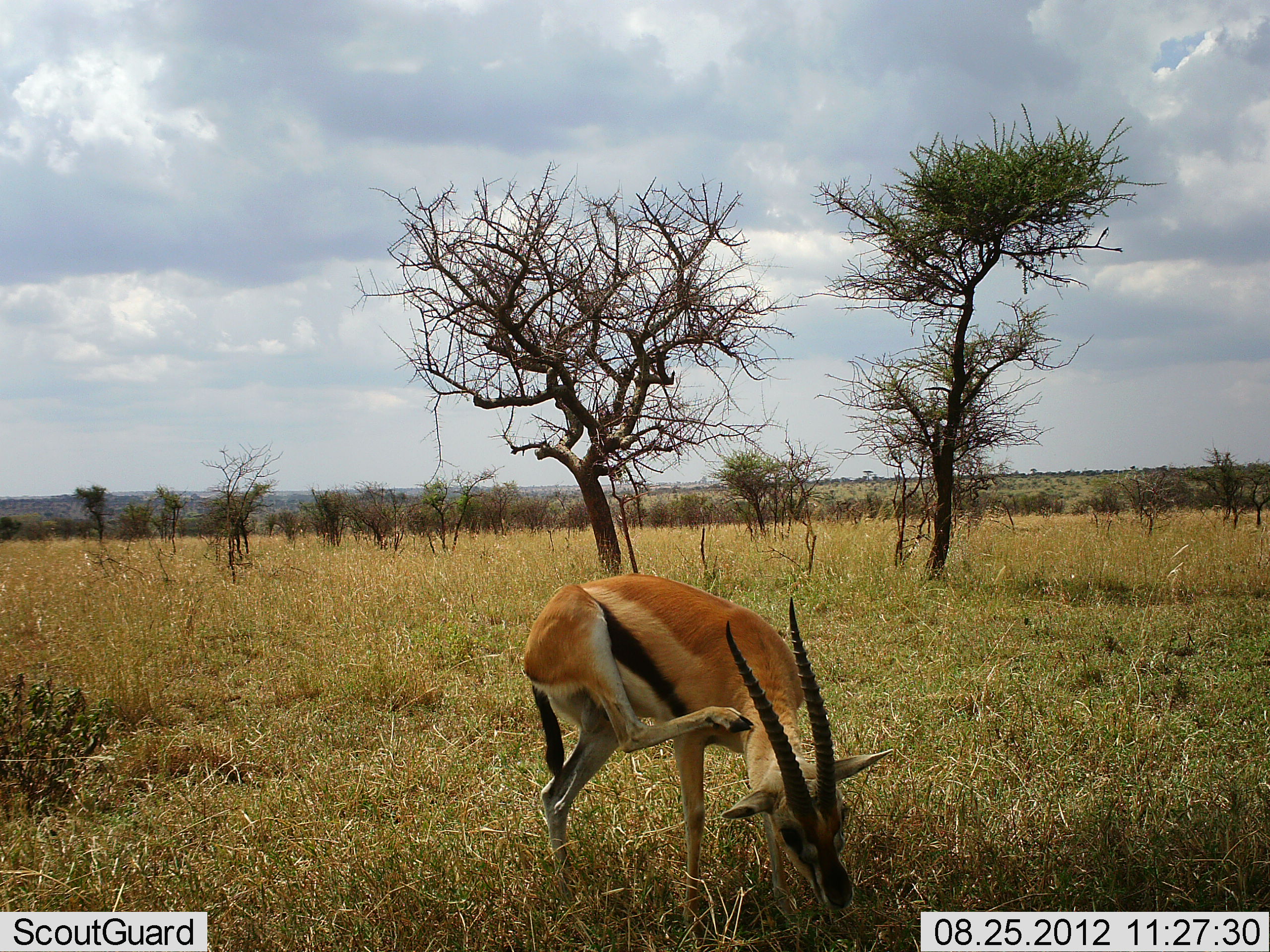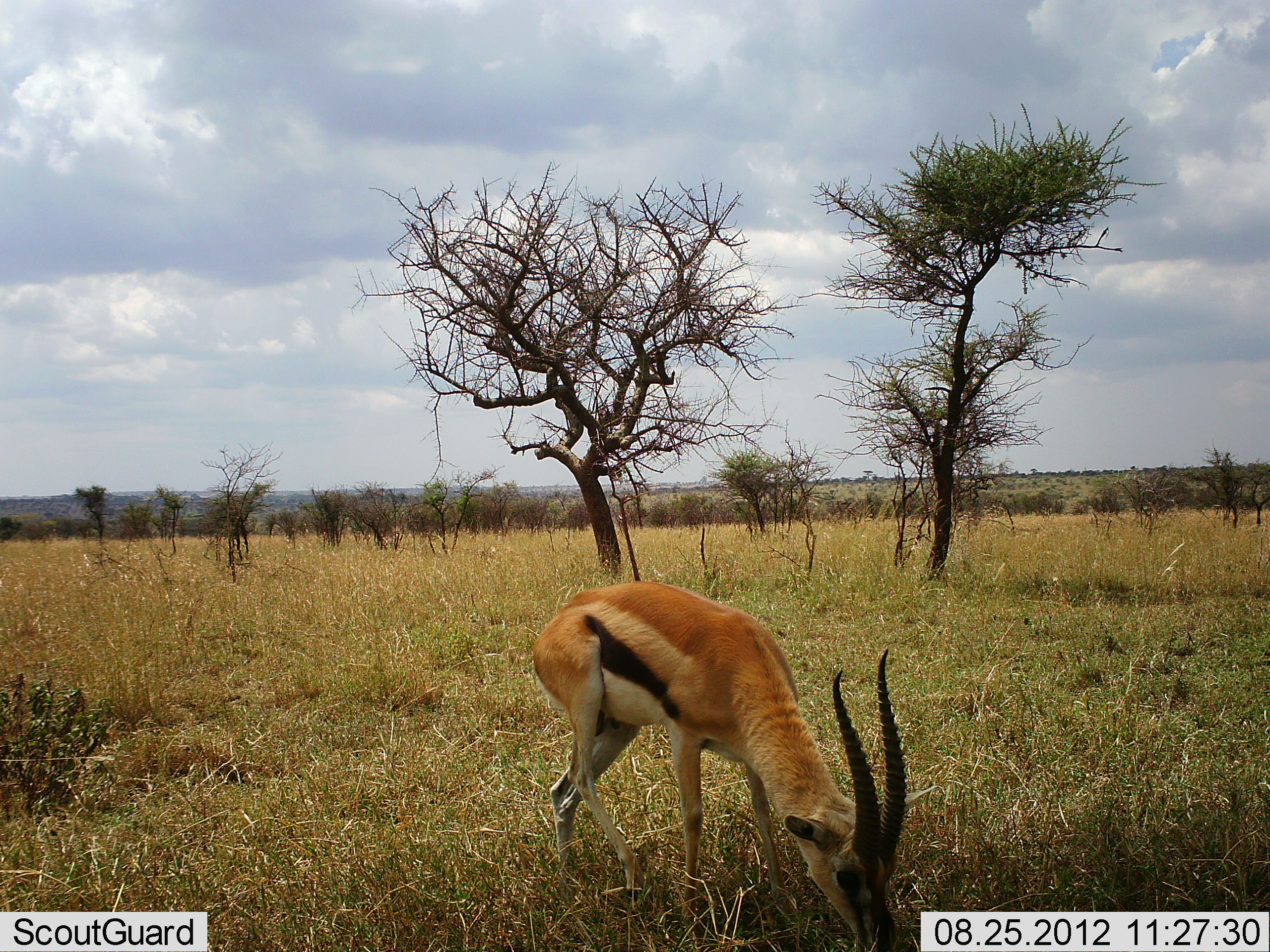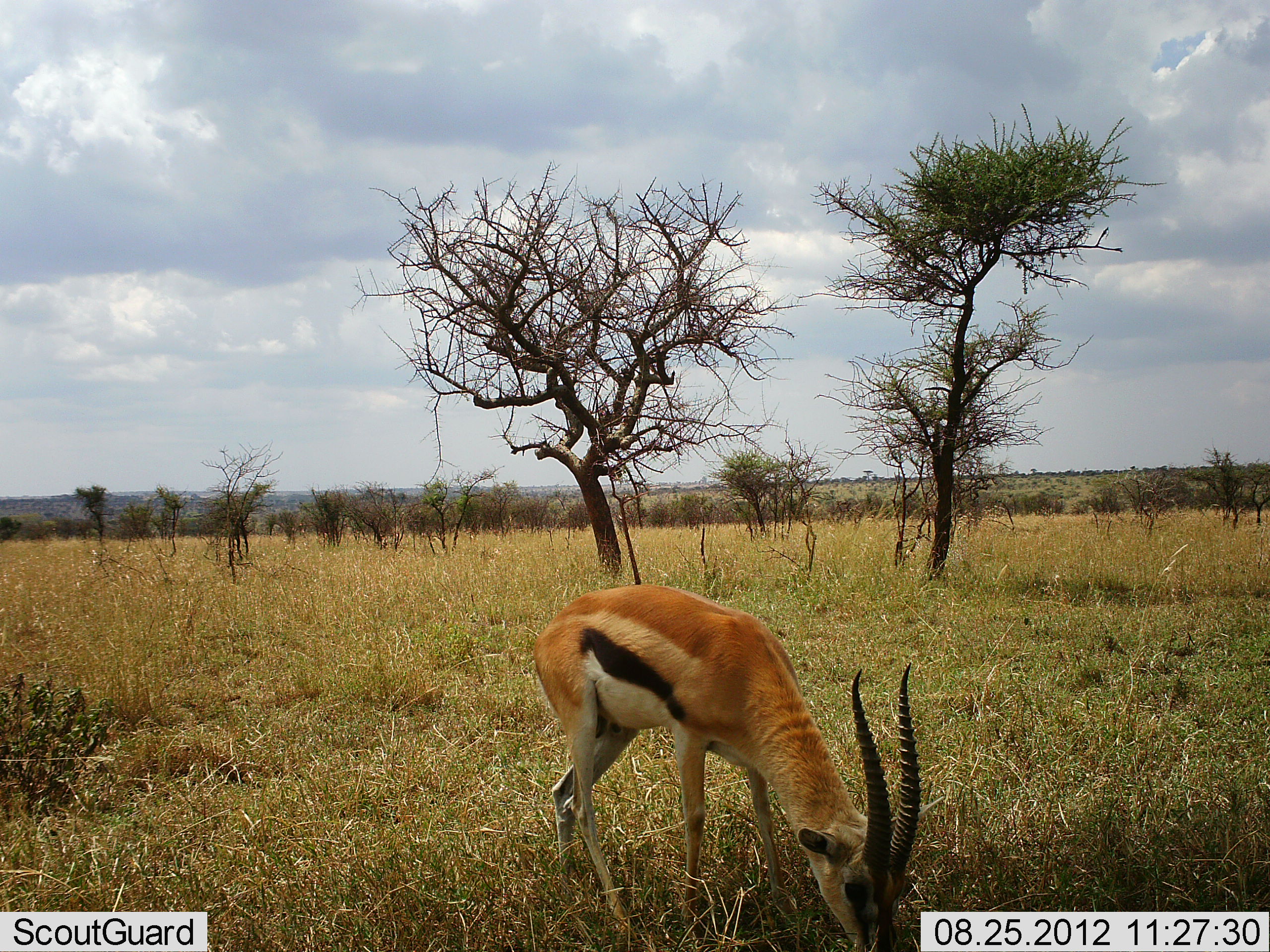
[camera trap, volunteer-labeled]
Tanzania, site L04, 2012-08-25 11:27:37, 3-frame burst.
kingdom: Animalia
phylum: Chordata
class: Mammalia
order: Artiodactyla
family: Bovidae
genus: Eudorcas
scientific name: Eudorcas thomsonii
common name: thomson's gazelle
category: gazellethomsons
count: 1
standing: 0%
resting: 0%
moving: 20%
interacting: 0%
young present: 0%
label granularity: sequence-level